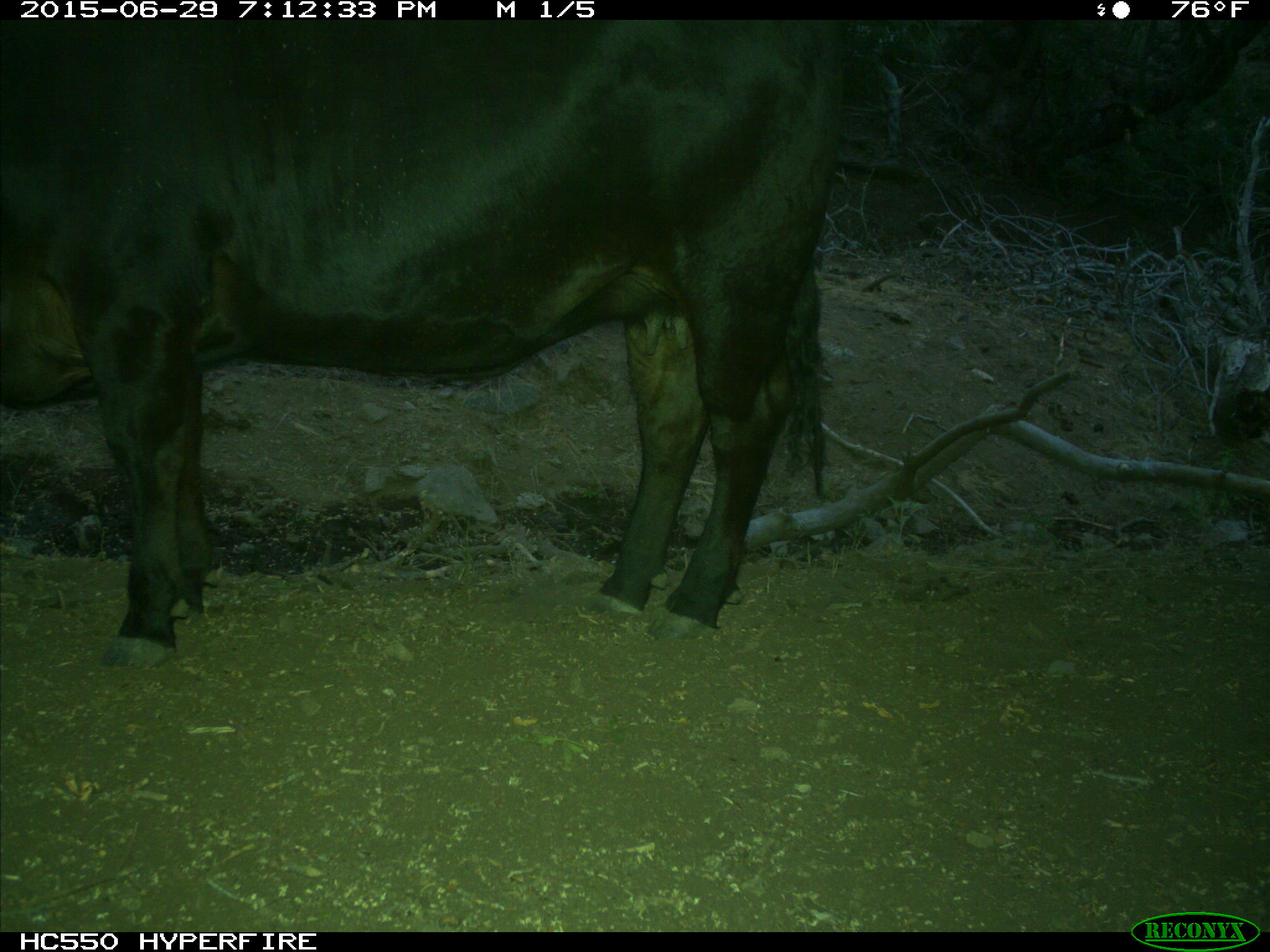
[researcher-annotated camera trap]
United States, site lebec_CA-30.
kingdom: Animalia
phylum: Chordata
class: Mammalia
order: Artiodactyla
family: Bovidae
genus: Bos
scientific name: Bos taurus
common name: domestic cow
Bos taurus (domestic cow).